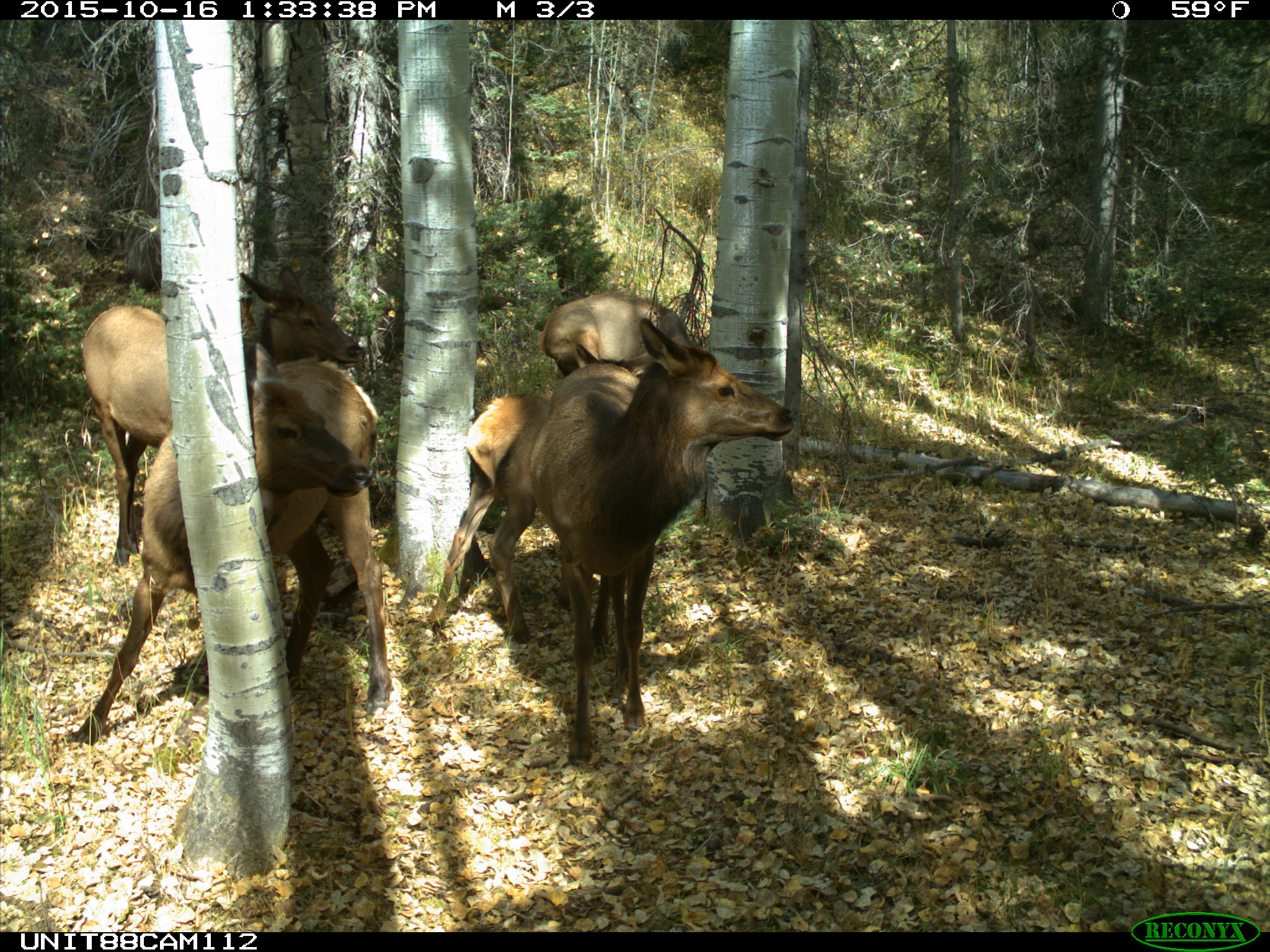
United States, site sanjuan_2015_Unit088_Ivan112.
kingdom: Animalia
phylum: Chordata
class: Mammalia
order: Artiodactyla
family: Cervidae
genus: Cervus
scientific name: Cervus elaphus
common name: red deer